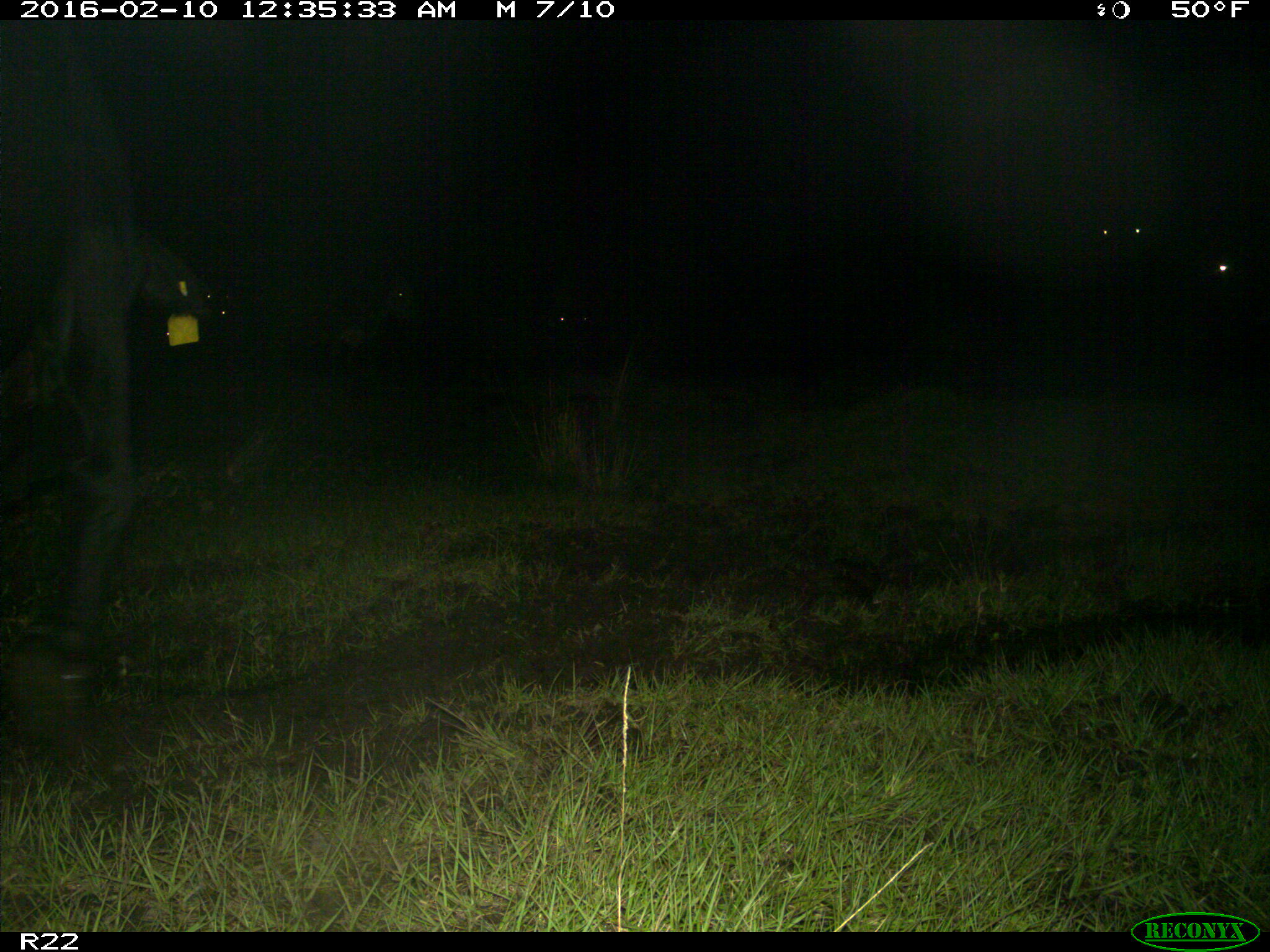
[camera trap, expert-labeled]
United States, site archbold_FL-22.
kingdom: Animalia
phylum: Chordata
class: Mammalia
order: Artiodactyla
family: Bovidae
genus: Bos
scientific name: Bos taurus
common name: domestic cow